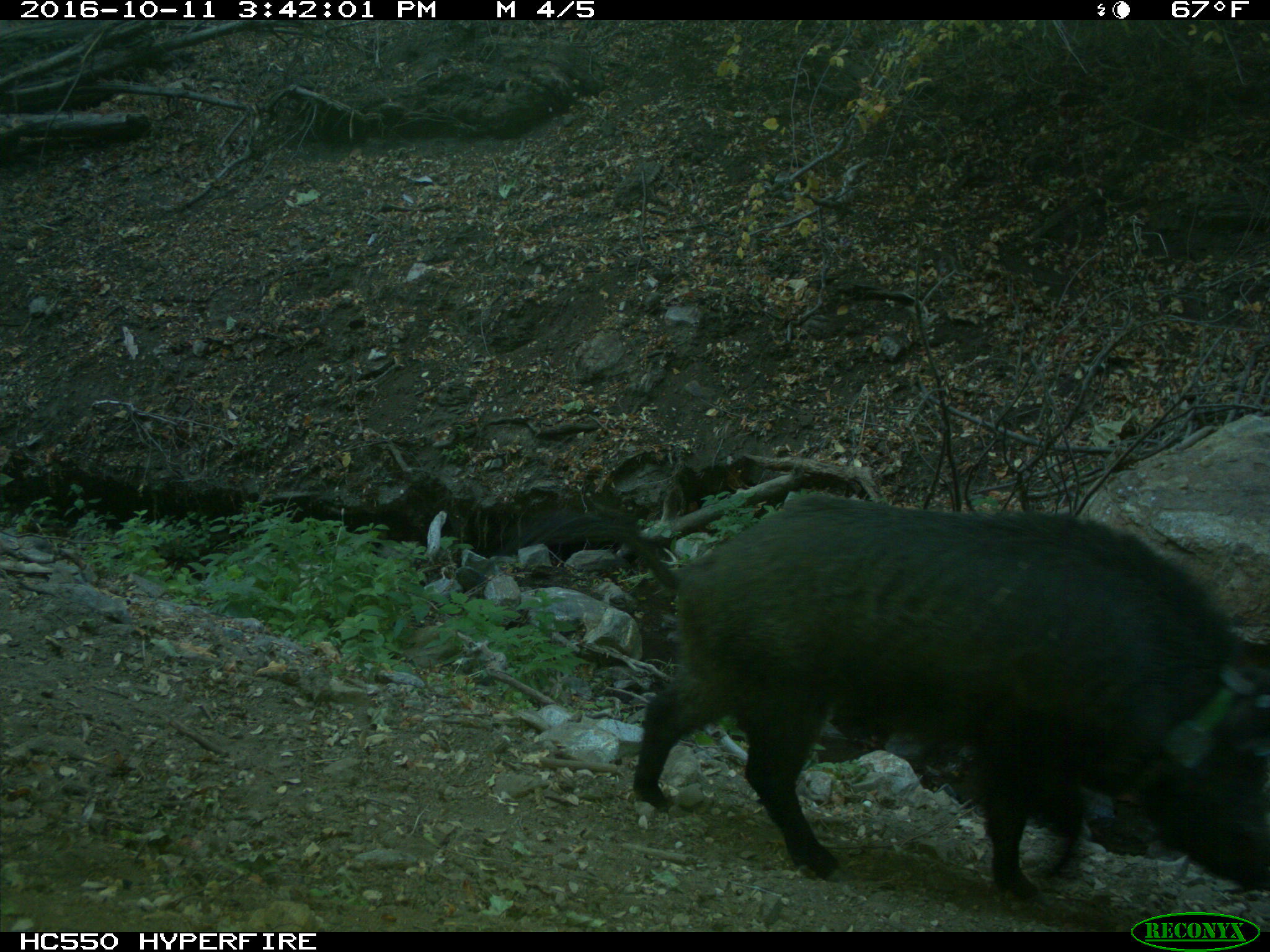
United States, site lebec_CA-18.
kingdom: Animalia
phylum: Chordata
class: Mammalia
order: Artiodactyla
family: Suidae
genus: Sus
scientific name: Sus scrofa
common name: wild boar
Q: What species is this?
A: Sus scrofa (wild boar).